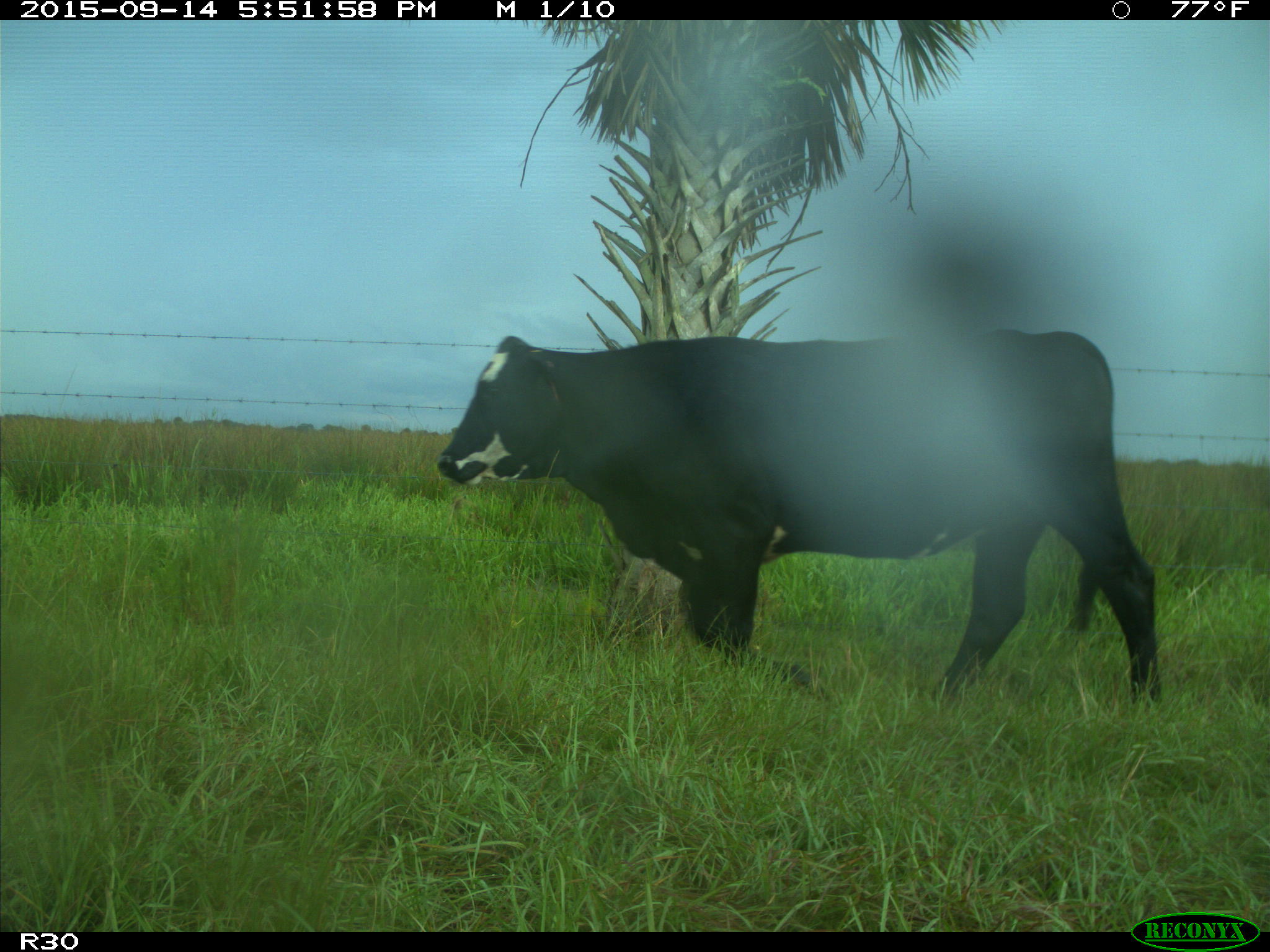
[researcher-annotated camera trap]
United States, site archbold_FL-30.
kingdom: Animalia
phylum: Chordata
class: Mammalia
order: Artiodactyla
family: Bovidae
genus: Bos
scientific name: Bos taurus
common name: domestic cow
Bos taurus (domestic cow).